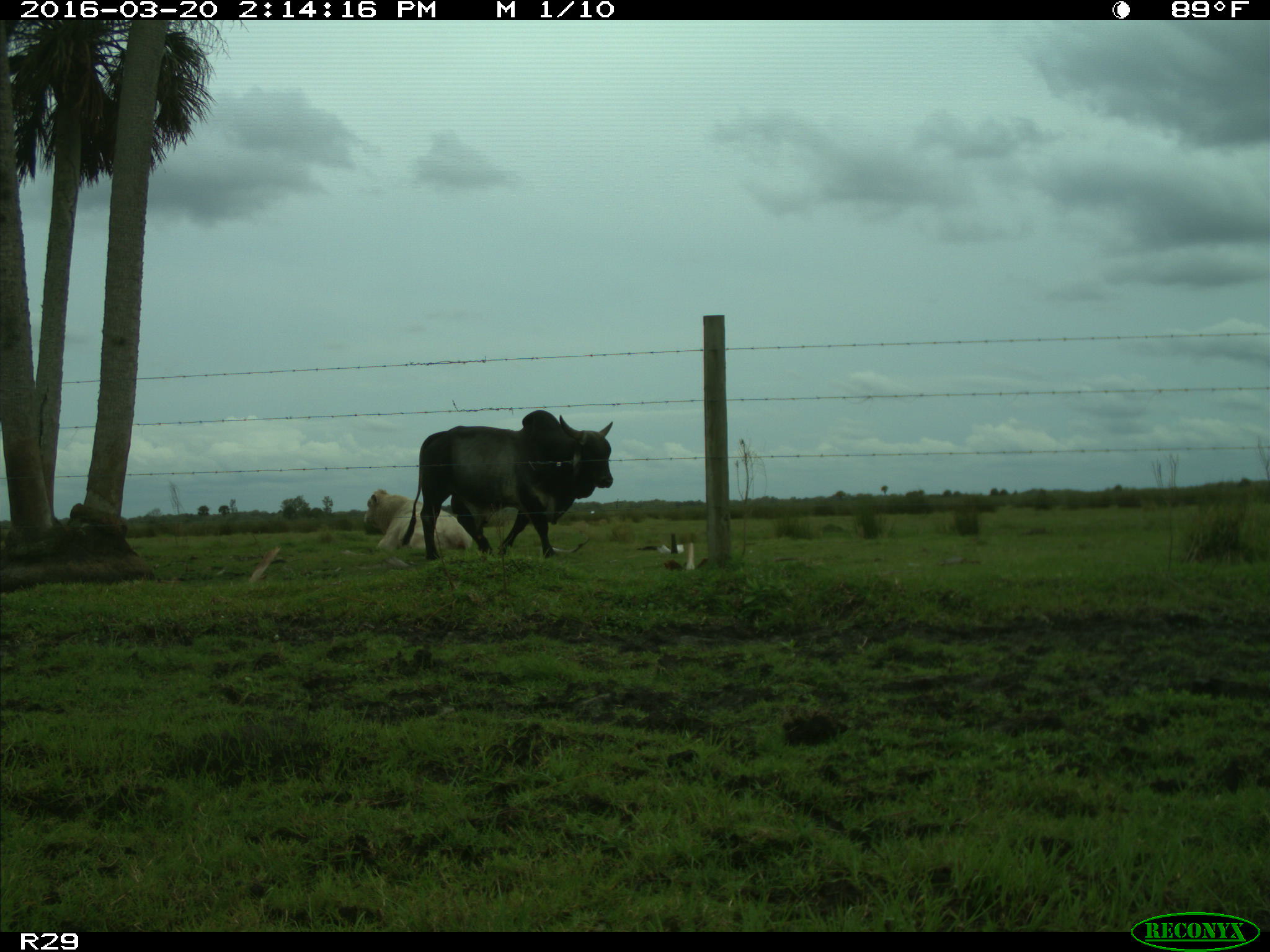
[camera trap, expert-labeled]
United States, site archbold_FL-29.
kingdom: Animalia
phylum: Chordata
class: Mammalia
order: Artiodactyla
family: Bovidae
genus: Bos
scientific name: Bos taurus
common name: domestic cow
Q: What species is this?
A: Bos taurus (domestic cow).